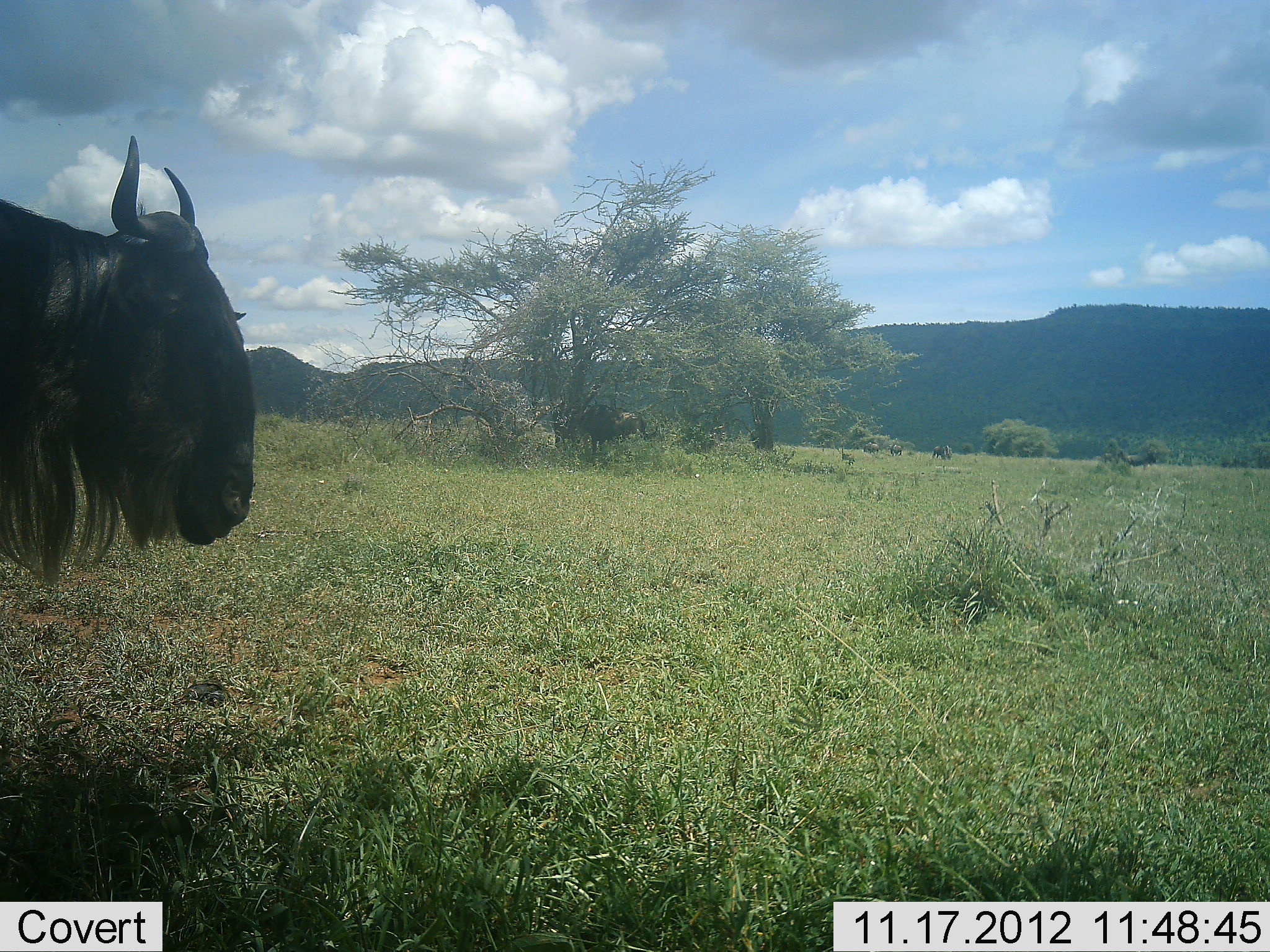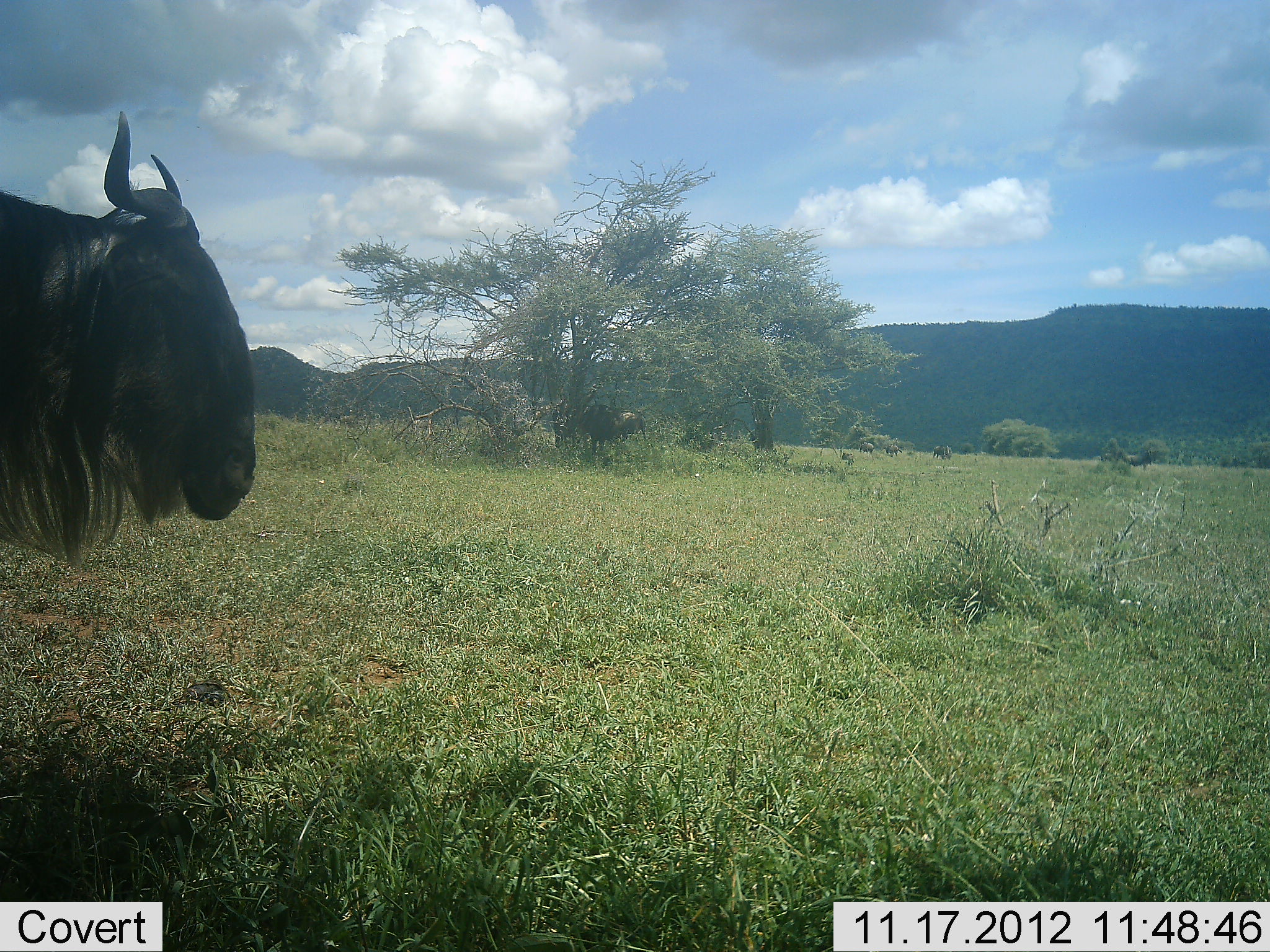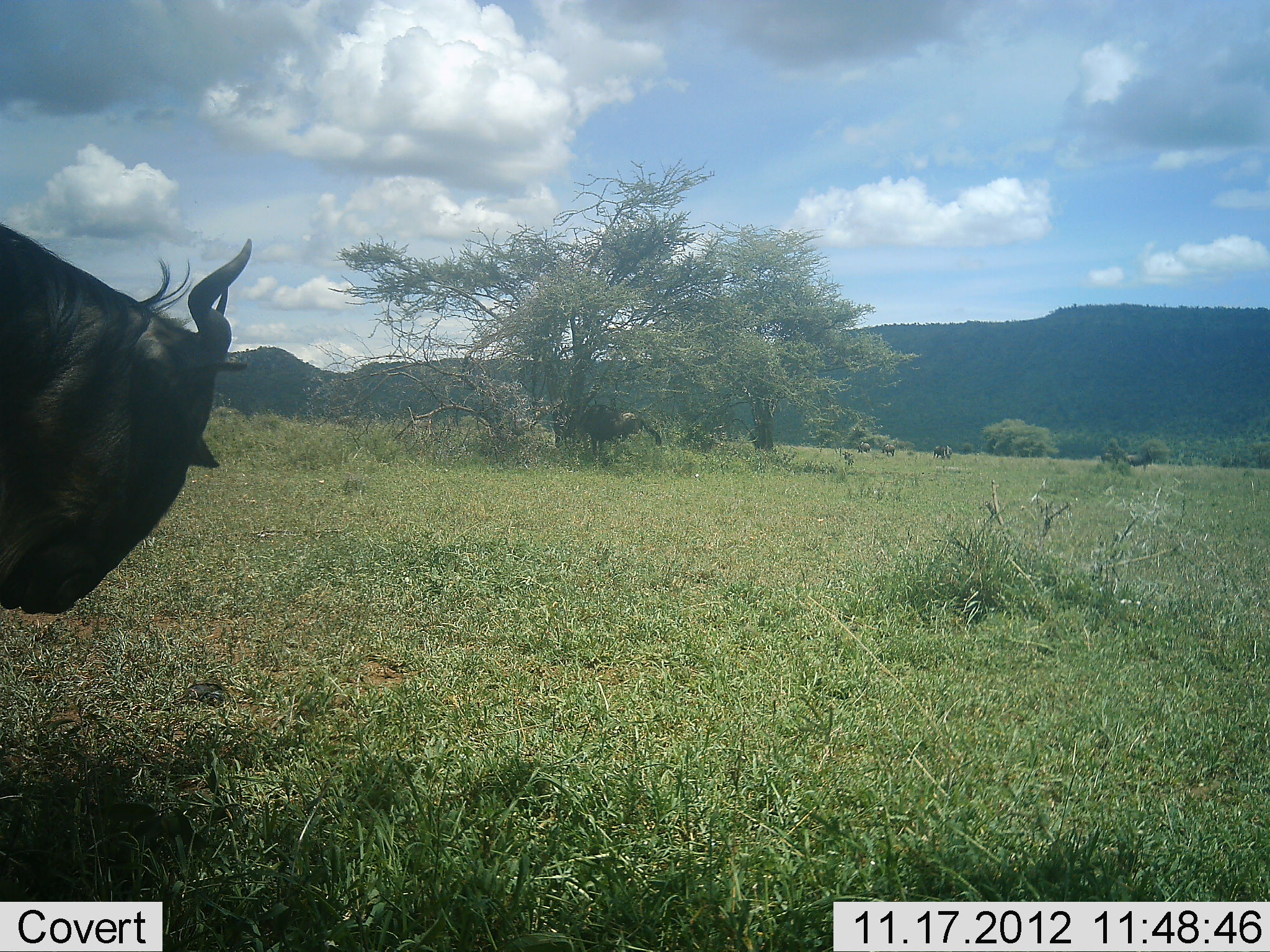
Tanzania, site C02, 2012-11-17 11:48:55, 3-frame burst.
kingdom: Animalia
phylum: Chordata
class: Mammalia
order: Artiodactyla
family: Bovidae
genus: Connochaetes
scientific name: Connochaetes taurinus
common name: blue wildebeest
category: wildebeest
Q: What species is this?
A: Wildebeest (blue wildebeest) (Connochaetes taurinus).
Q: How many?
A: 6.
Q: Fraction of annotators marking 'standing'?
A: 100%.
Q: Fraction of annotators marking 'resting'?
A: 10%.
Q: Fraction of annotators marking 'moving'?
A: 30%.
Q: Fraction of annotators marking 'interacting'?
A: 10%.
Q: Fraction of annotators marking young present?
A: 0%.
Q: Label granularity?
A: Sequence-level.